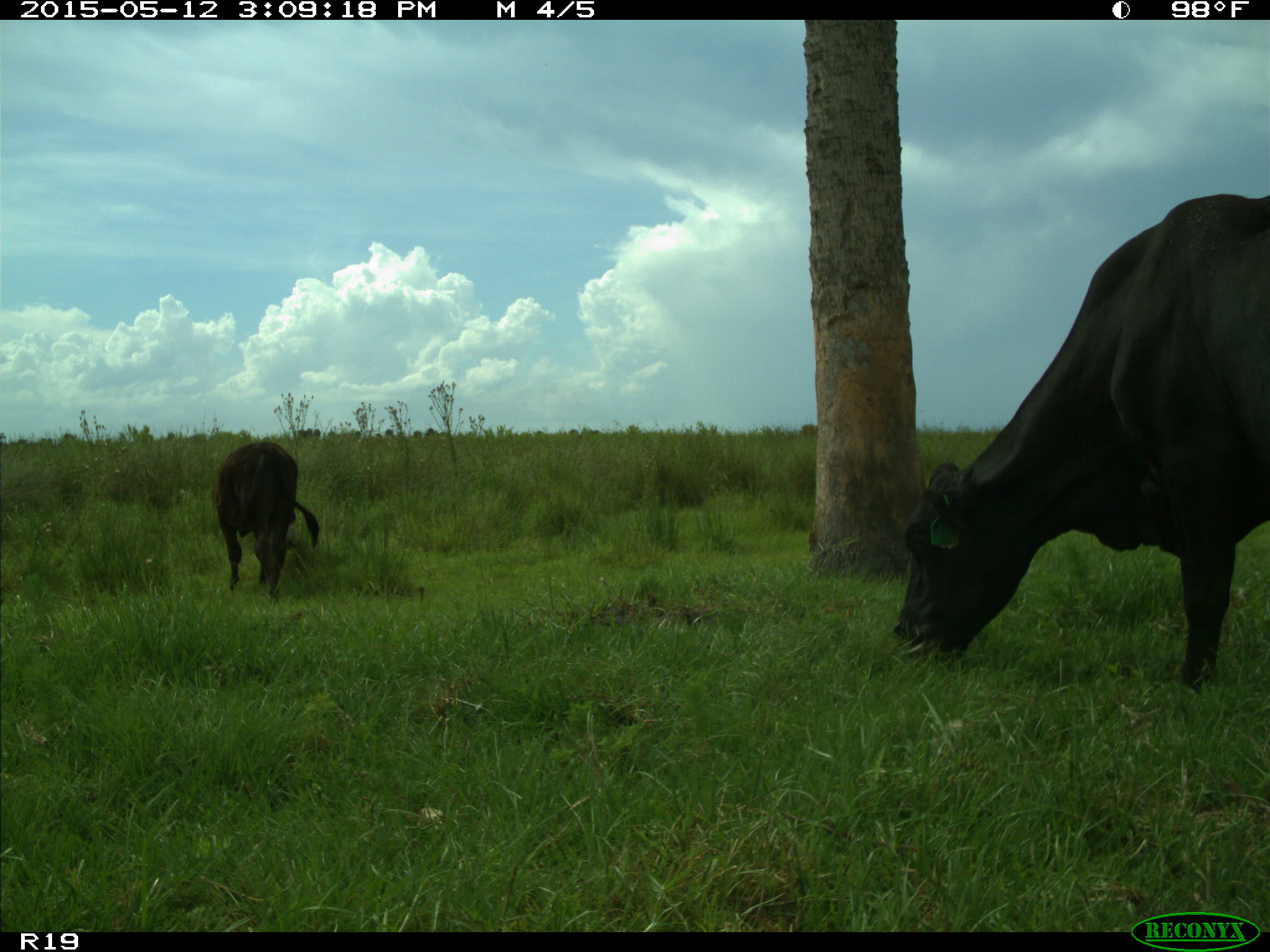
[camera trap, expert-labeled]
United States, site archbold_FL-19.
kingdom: Animalia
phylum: Chordata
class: Mammalia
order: Artiodactyla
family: Bovidae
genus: Bos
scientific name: Bos taurus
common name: domestic cow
Bos taurus (domestic cow).